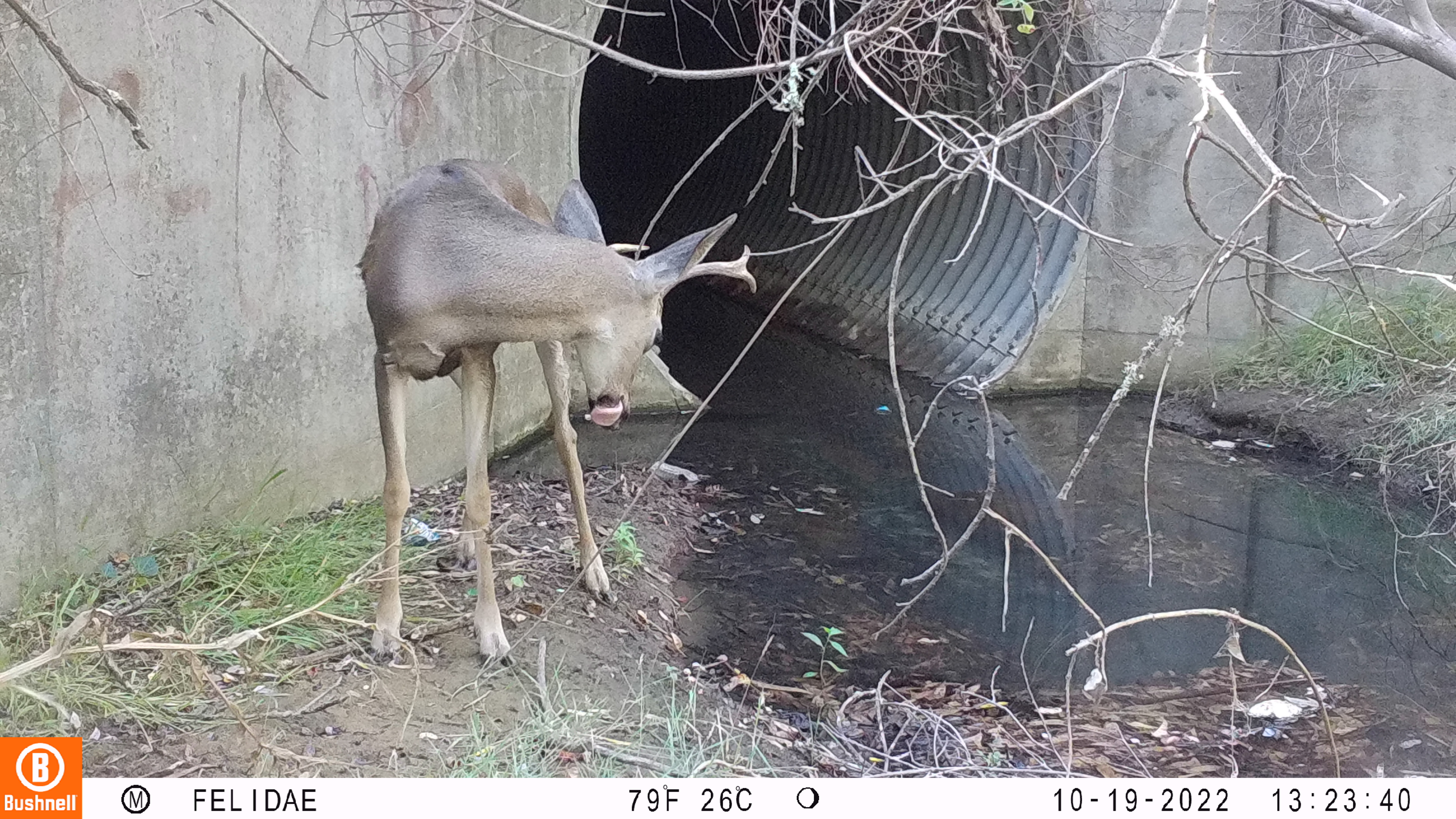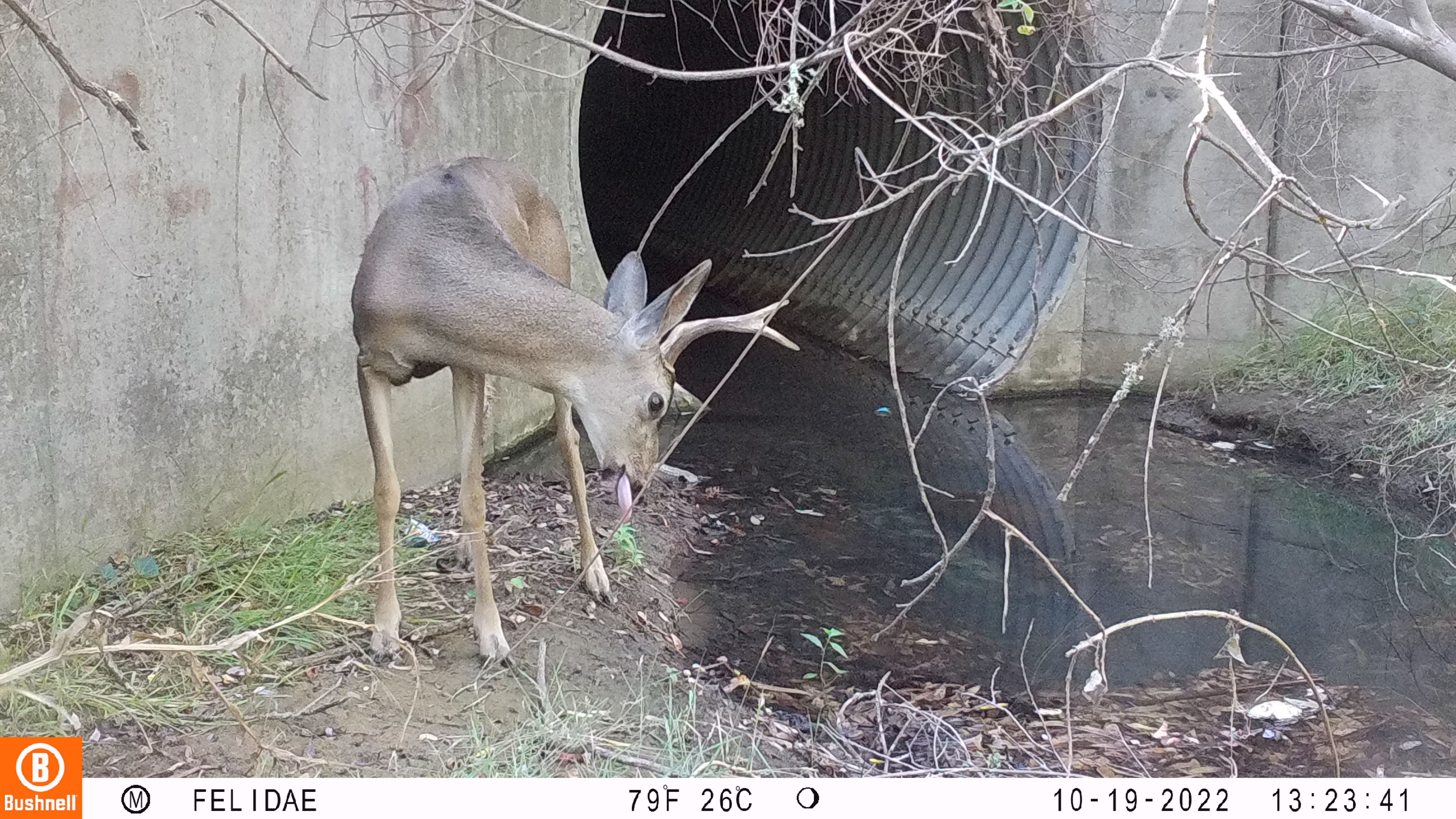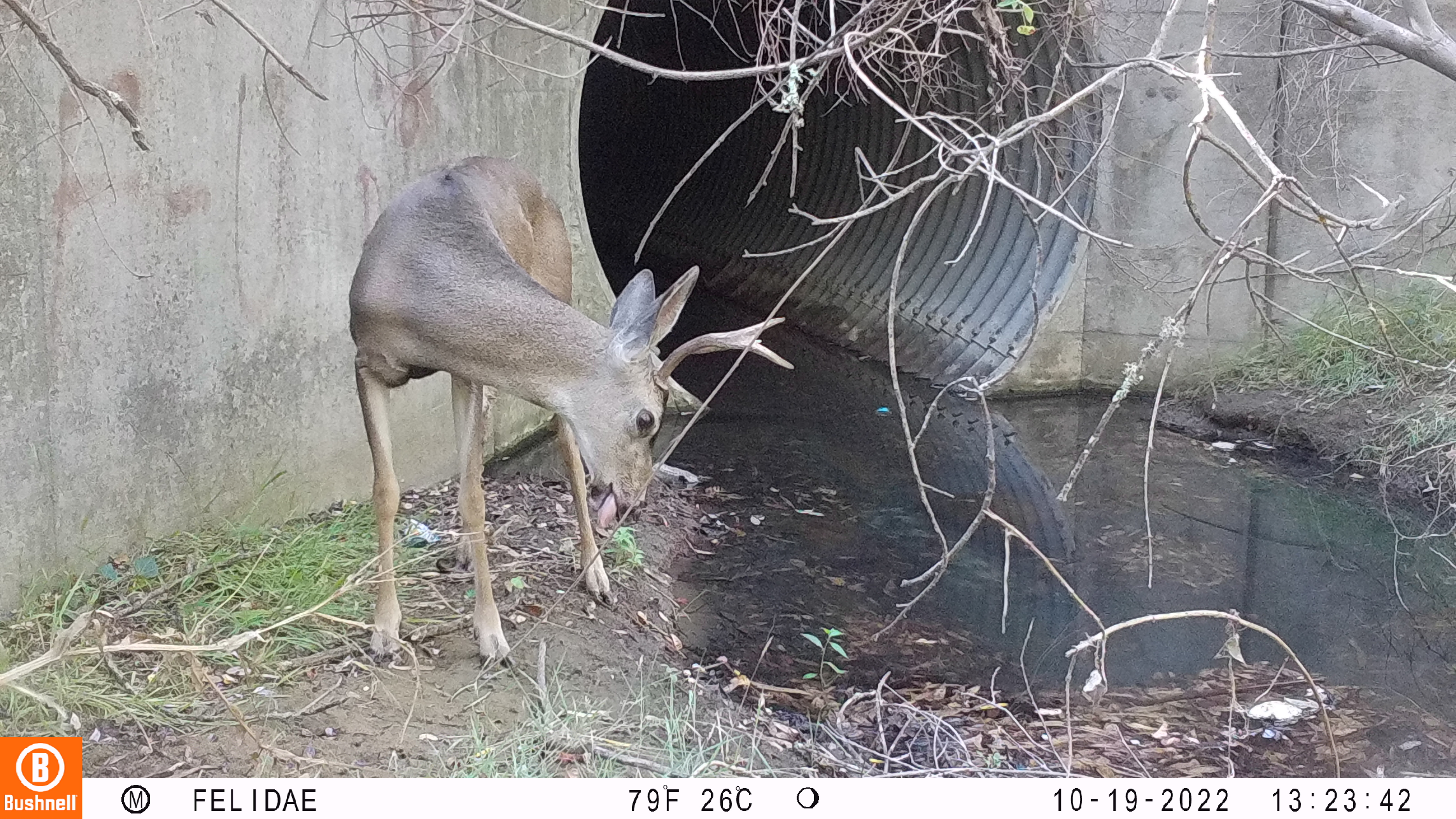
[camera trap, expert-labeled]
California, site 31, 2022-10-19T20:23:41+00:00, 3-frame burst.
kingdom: Animalia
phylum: Chordata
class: Mammalia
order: Artiodactyla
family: Cervidae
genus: Odocoileus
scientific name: Odocoileus hemionus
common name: mule deer